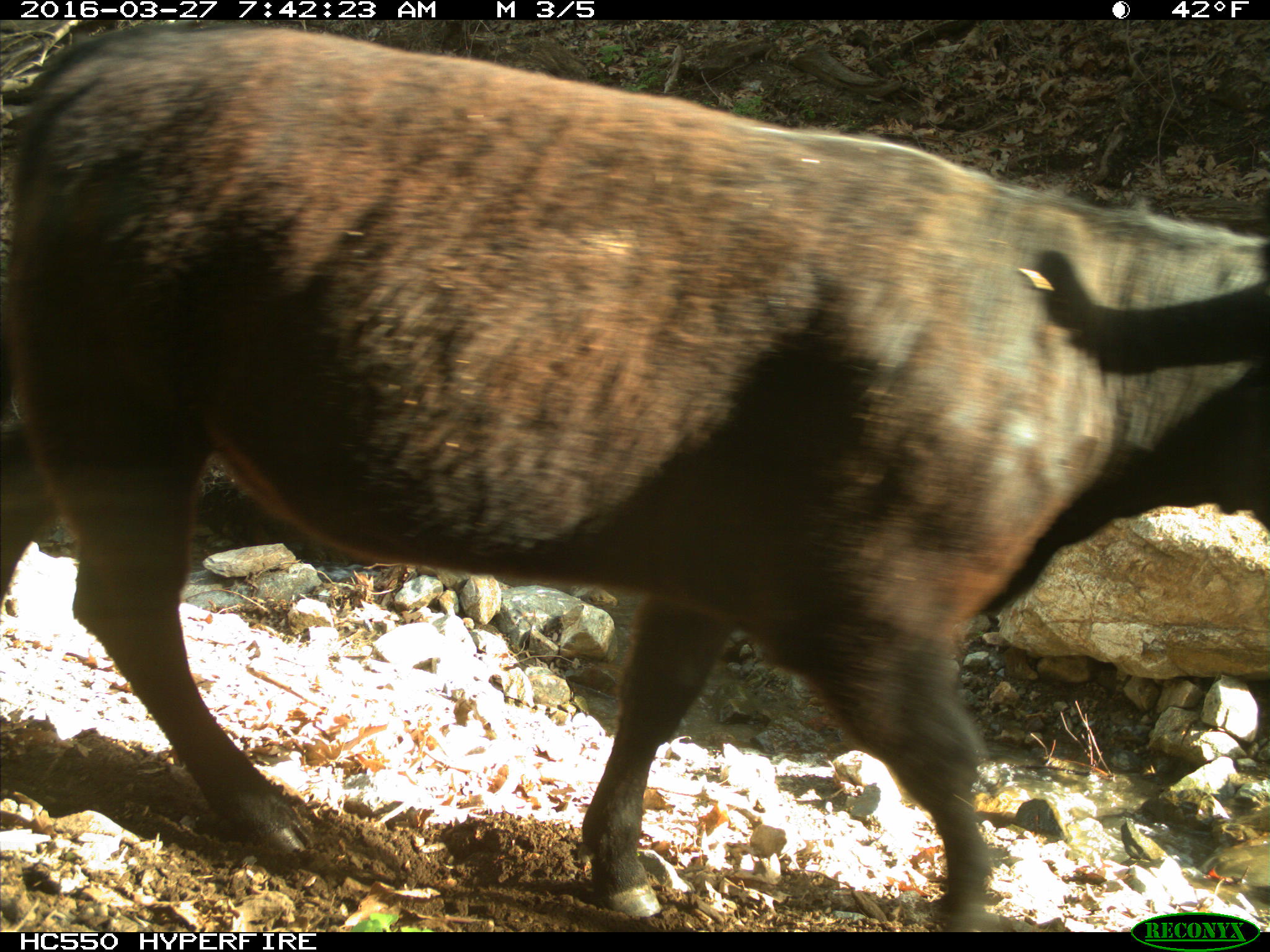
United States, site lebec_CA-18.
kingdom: Animalia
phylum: Chordata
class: Mammalia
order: Artiodactyla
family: Bovidae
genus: Bos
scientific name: Bos taurus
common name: domestic cow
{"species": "Bos taurus (domestic cow)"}